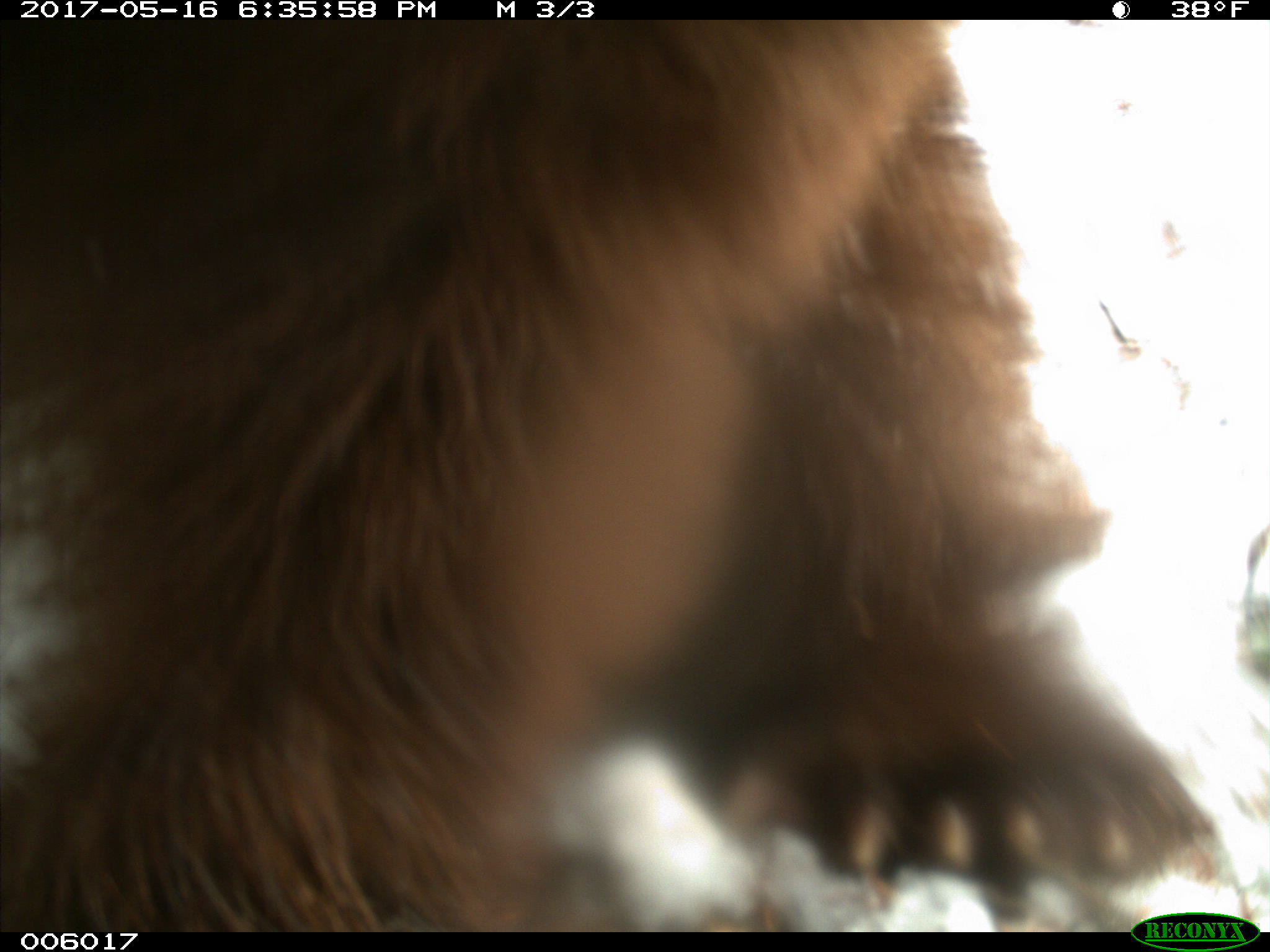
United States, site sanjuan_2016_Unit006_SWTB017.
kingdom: Animalia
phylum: Chordata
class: Mammalia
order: Carnivora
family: Ursidae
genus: Ursus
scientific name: Ursus americanus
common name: american black bear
Ursus americanus (american black bear).